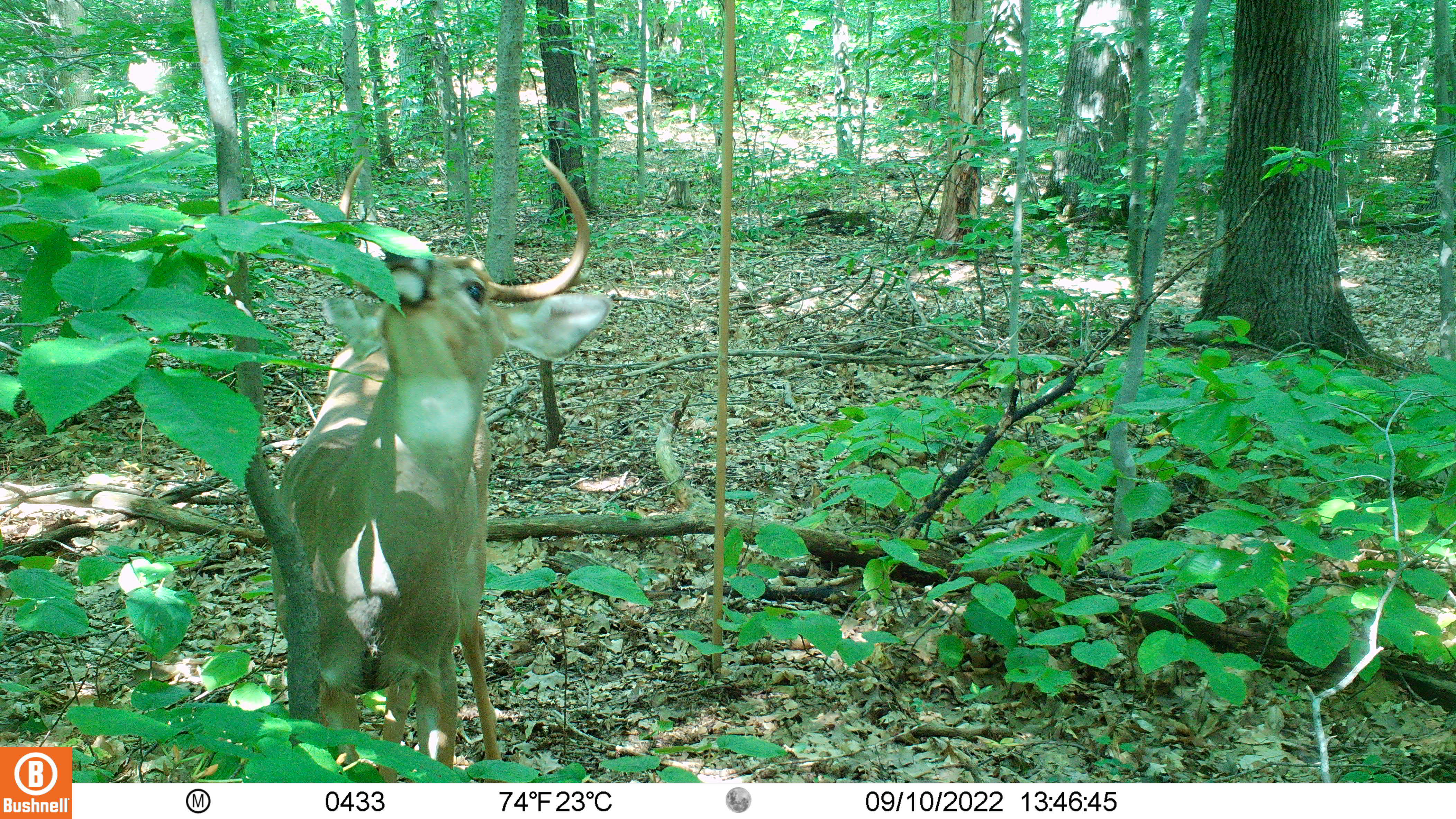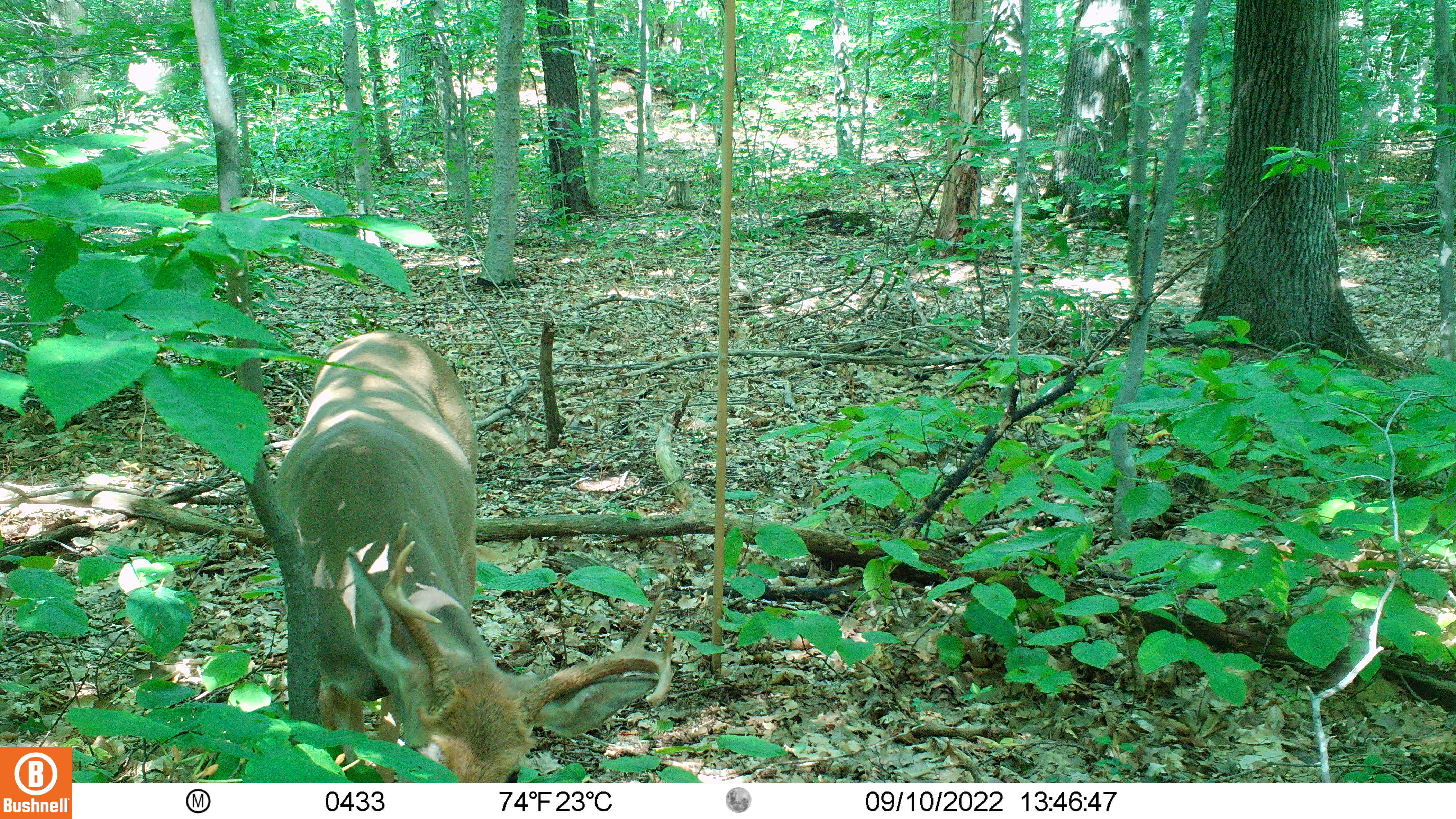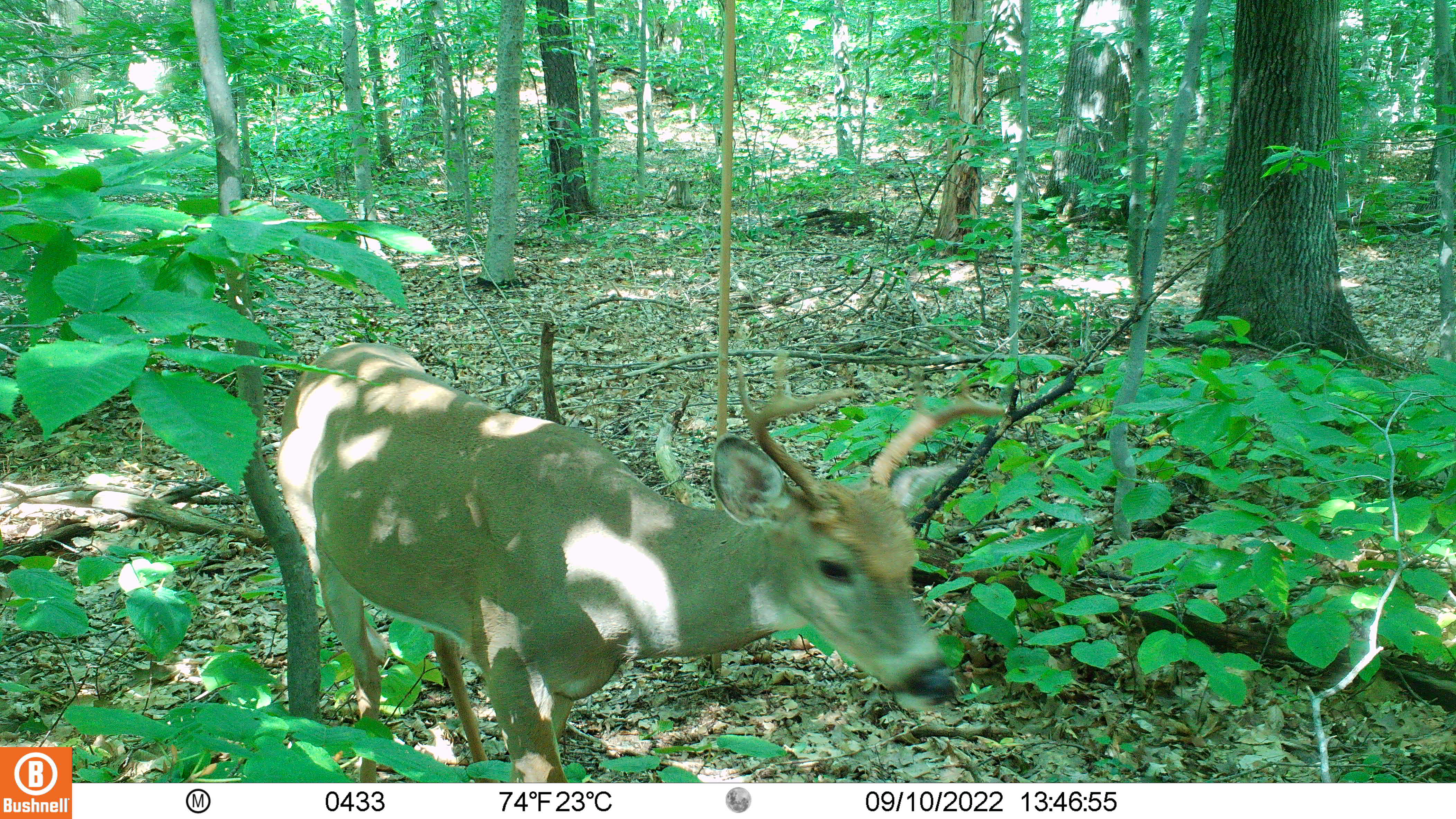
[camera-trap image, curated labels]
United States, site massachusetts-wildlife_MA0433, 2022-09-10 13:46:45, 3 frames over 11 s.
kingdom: Animalia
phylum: Chordata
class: Mammalia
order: Artiodactyla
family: Cervidae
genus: Odocoileus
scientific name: Odocoileus virginianus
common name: white-tailed deer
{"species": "white-tailed deer (Odocoileus virginianus)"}